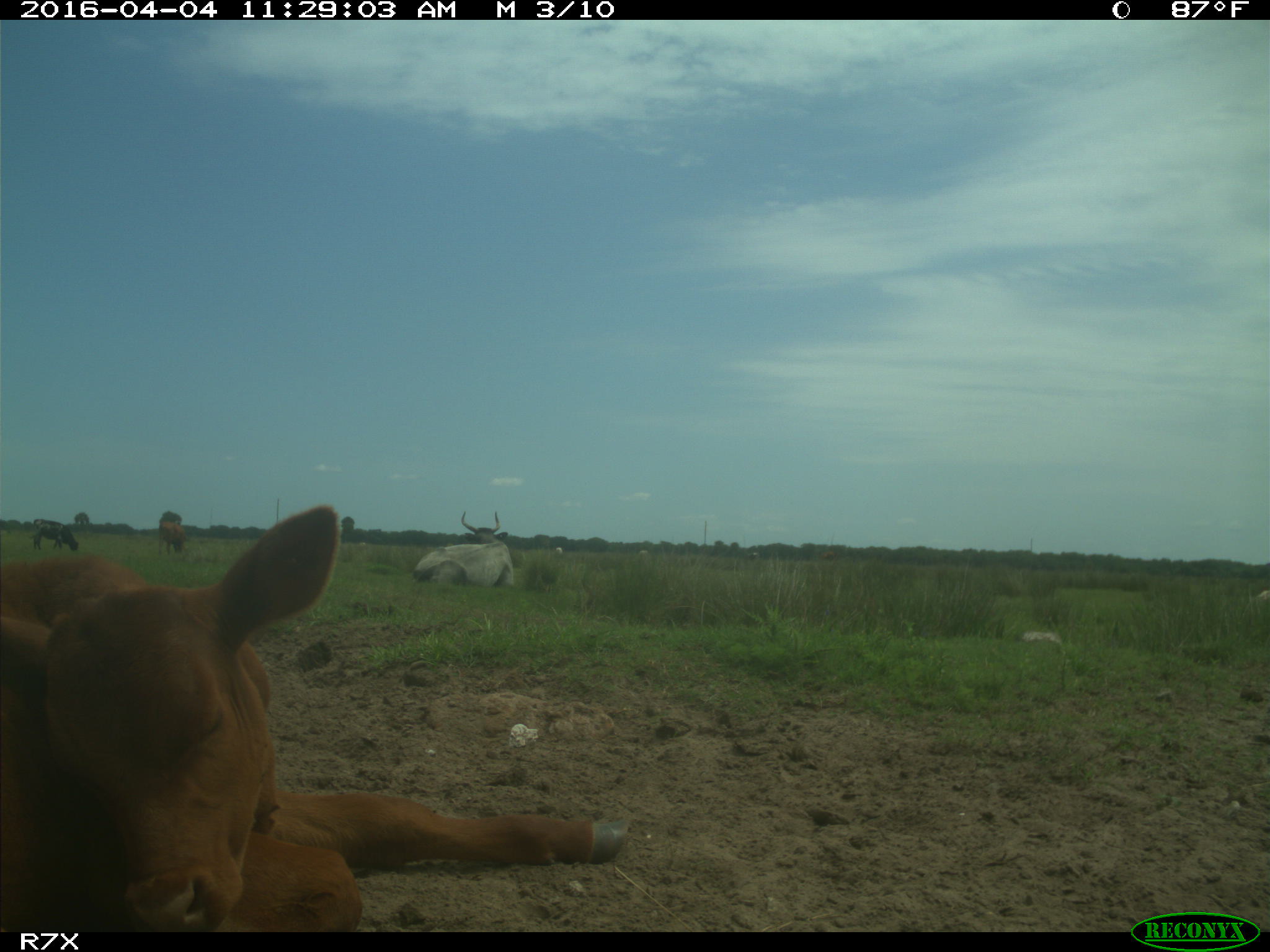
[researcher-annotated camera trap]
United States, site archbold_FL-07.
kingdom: Animalia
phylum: Chordata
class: Mammalia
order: Artiodactyla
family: Bovidae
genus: Bos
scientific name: Bos taurus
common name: domestic cow